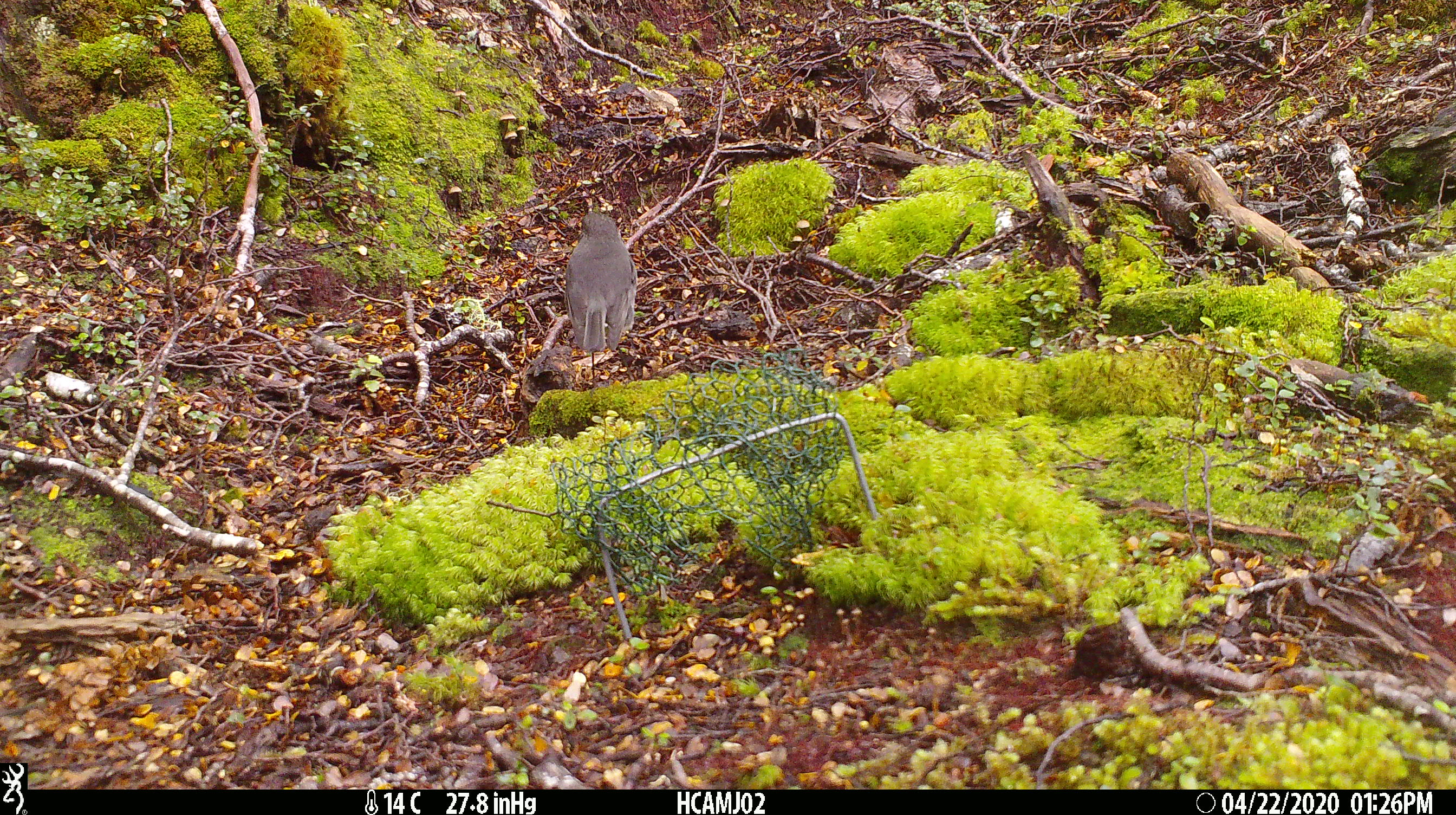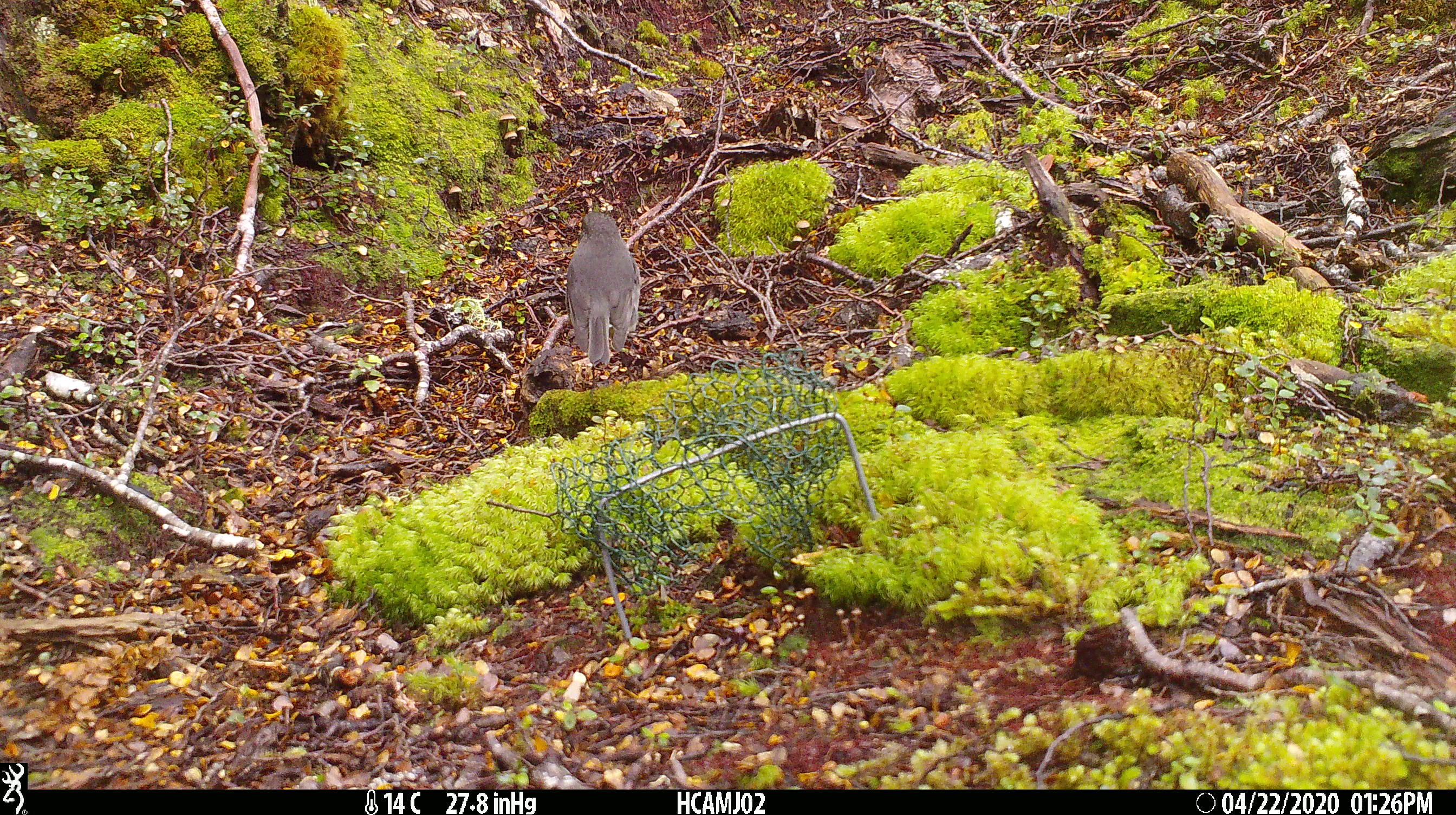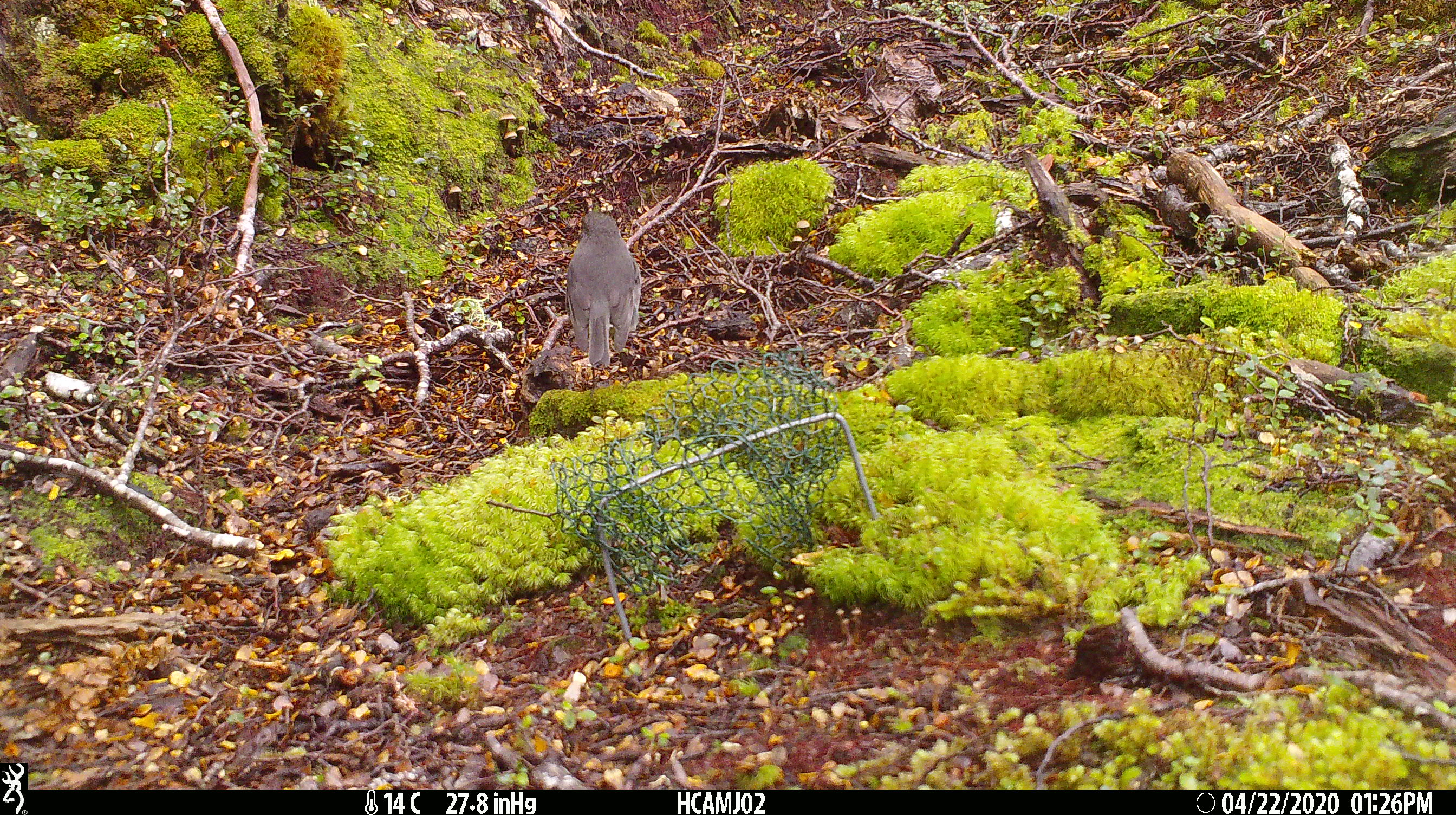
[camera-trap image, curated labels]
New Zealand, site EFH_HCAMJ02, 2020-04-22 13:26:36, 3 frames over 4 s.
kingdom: Animalia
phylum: Chordata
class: Aves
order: Passeriformes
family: Petroicidae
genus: Petroica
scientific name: Petroica australis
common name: new zealand robin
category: robin